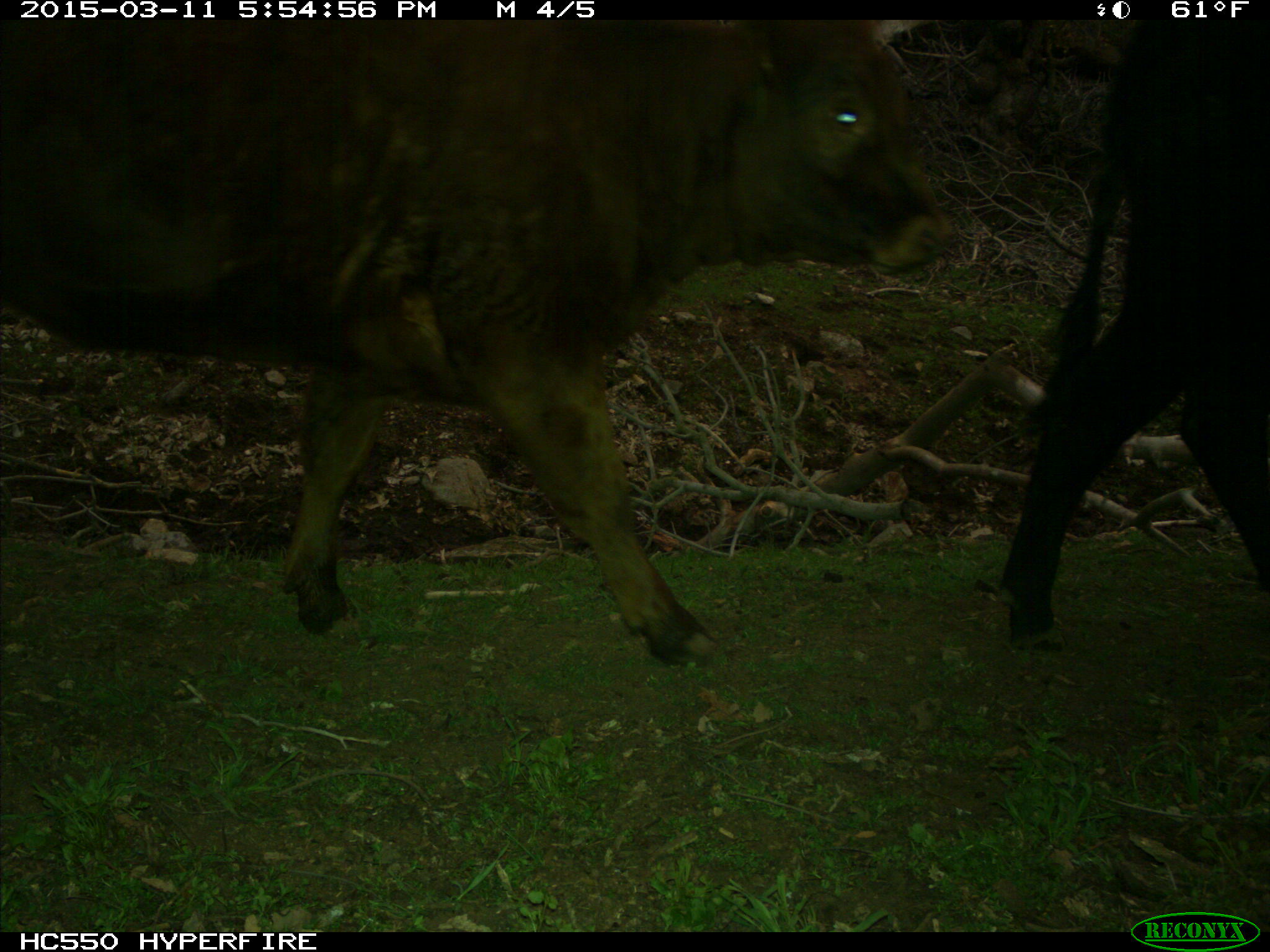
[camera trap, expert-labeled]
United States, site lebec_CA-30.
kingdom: Animalia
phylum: Chordata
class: Mammalia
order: Artiodactyla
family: Bovidae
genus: Bos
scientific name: Bos taurus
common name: domestic cow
Bos taurus (domestic cow).